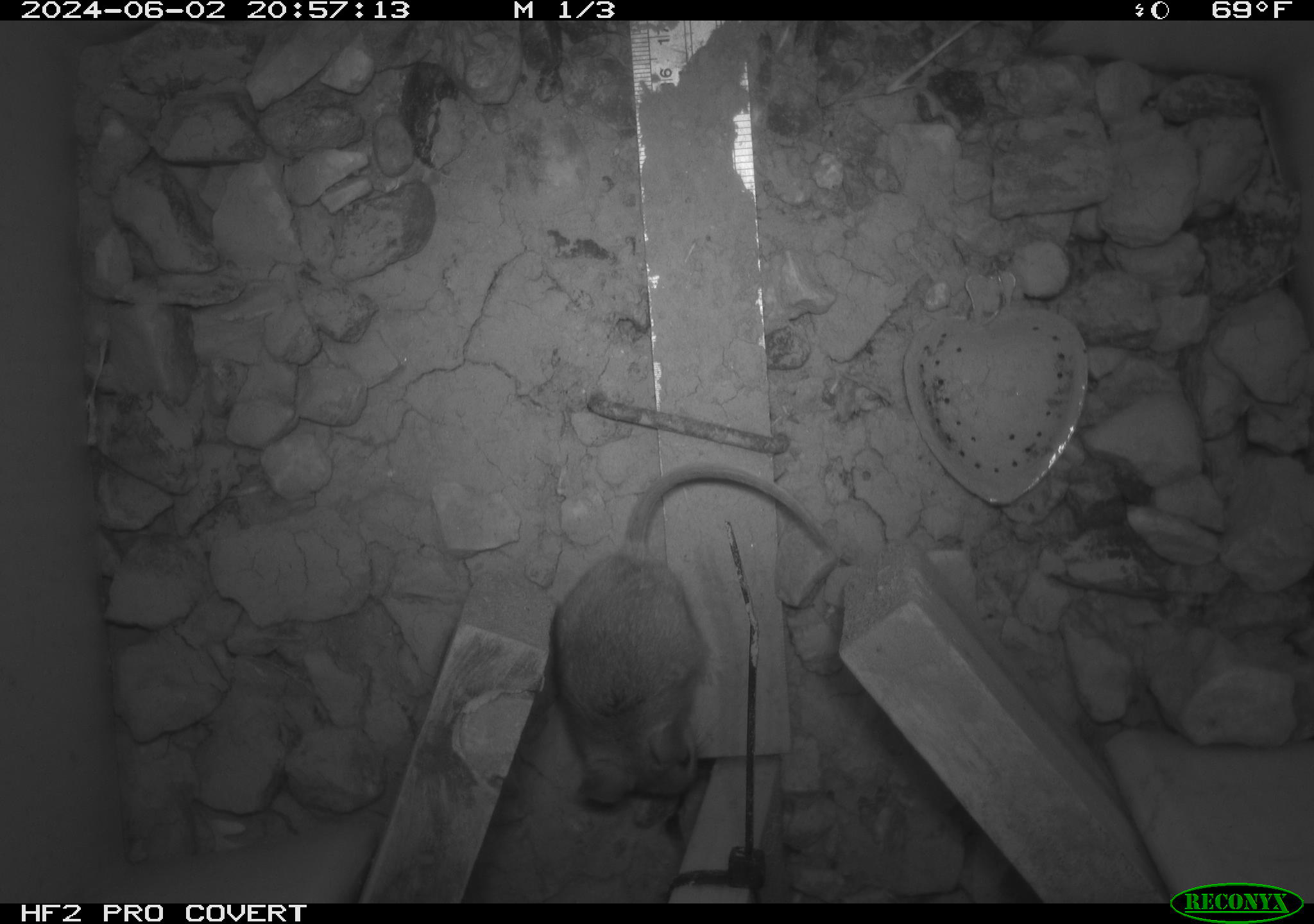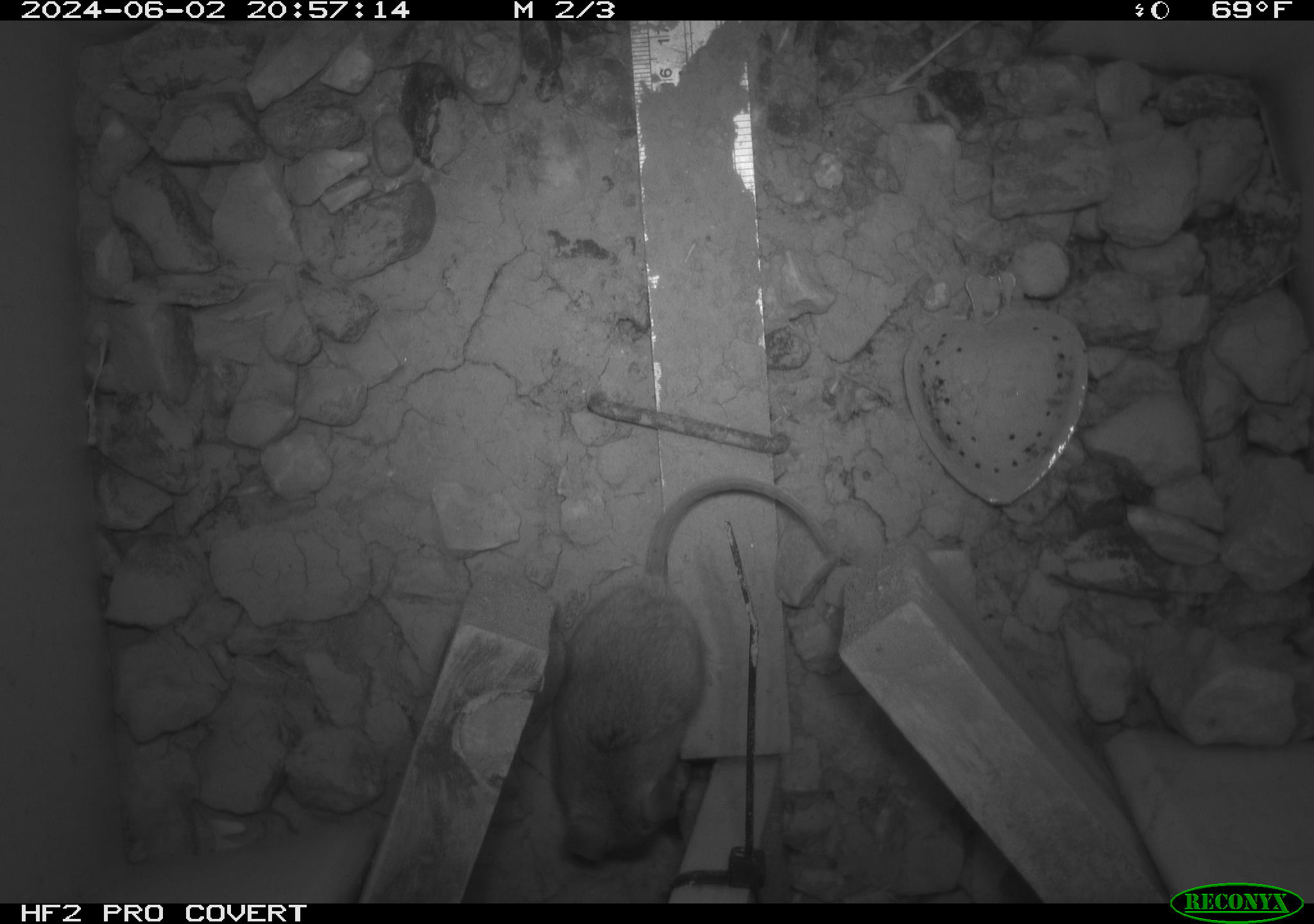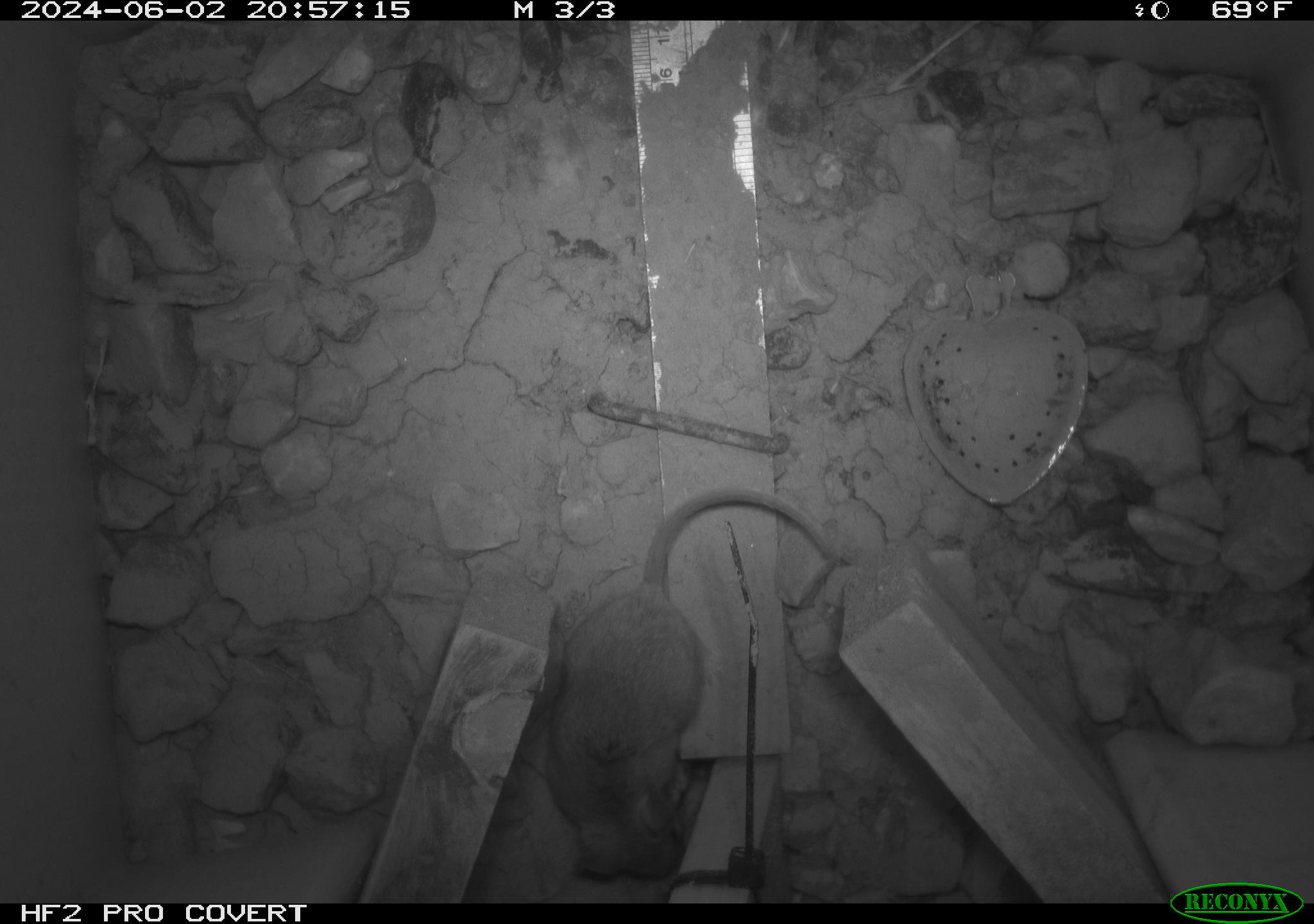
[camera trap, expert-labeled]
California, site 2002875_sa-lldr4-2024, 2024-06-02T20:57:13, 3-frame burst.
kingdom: Animalia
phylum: Chordata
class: Mammalia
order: Rodentia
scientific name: Rodentia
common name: mouse species